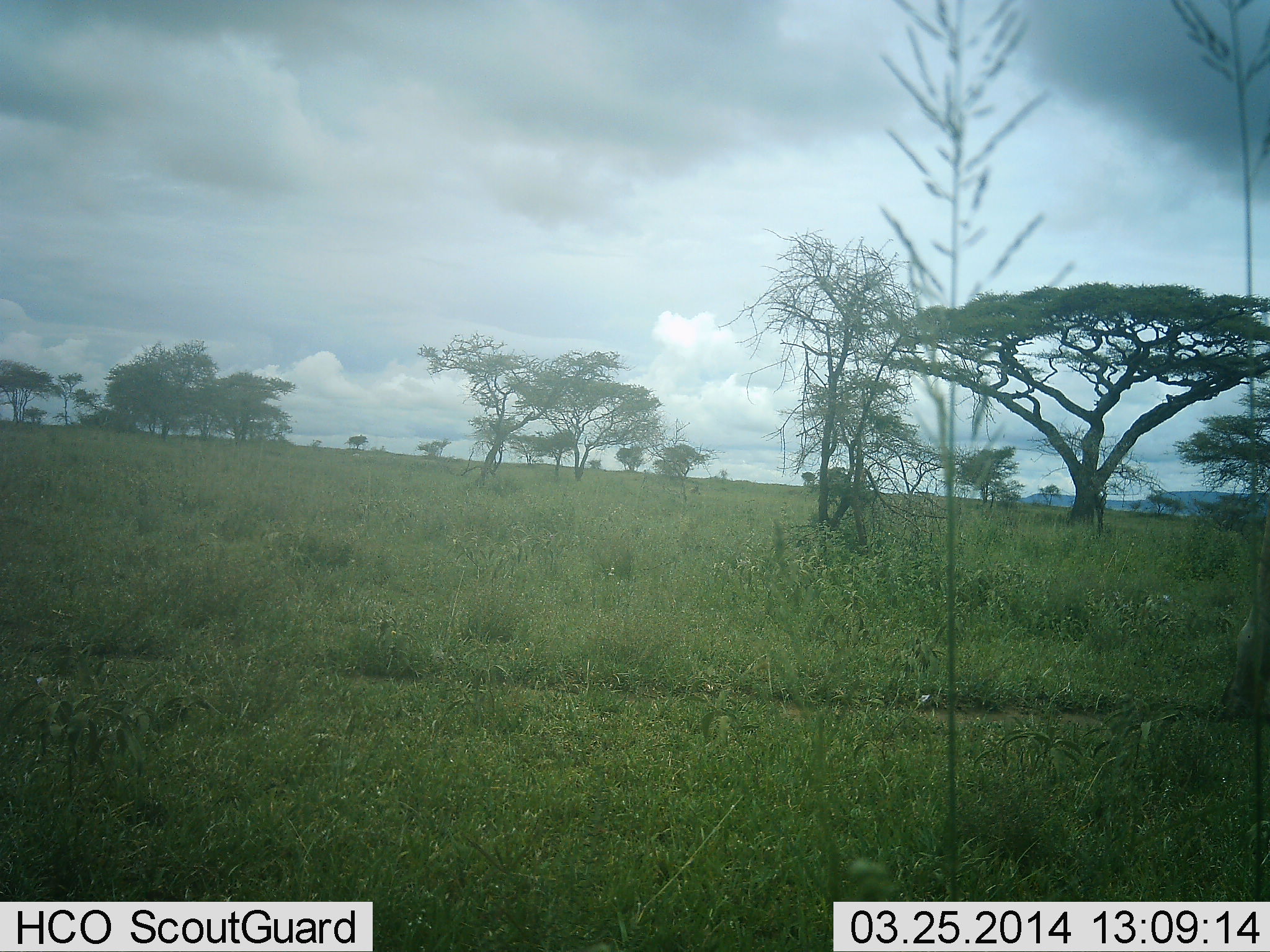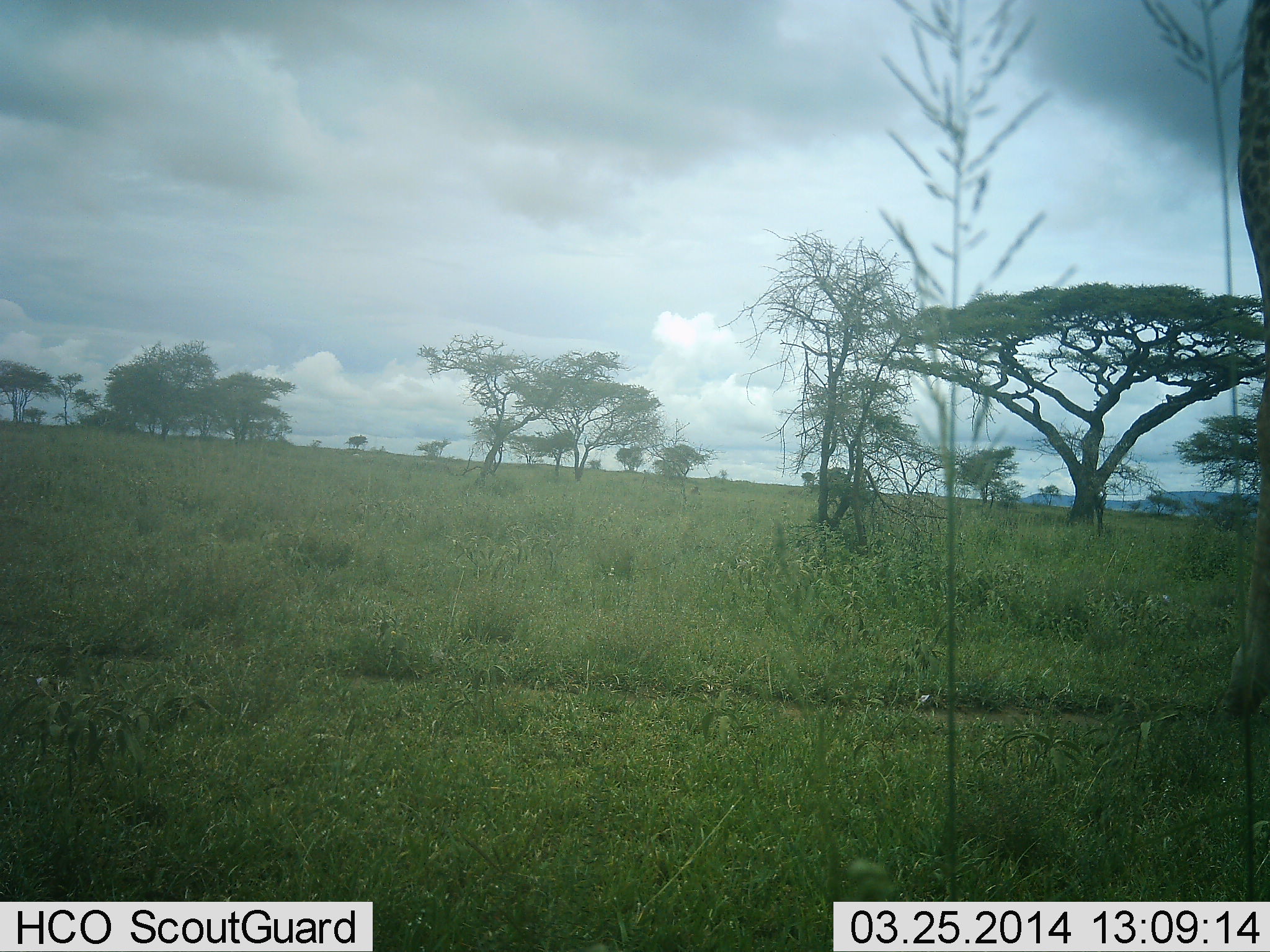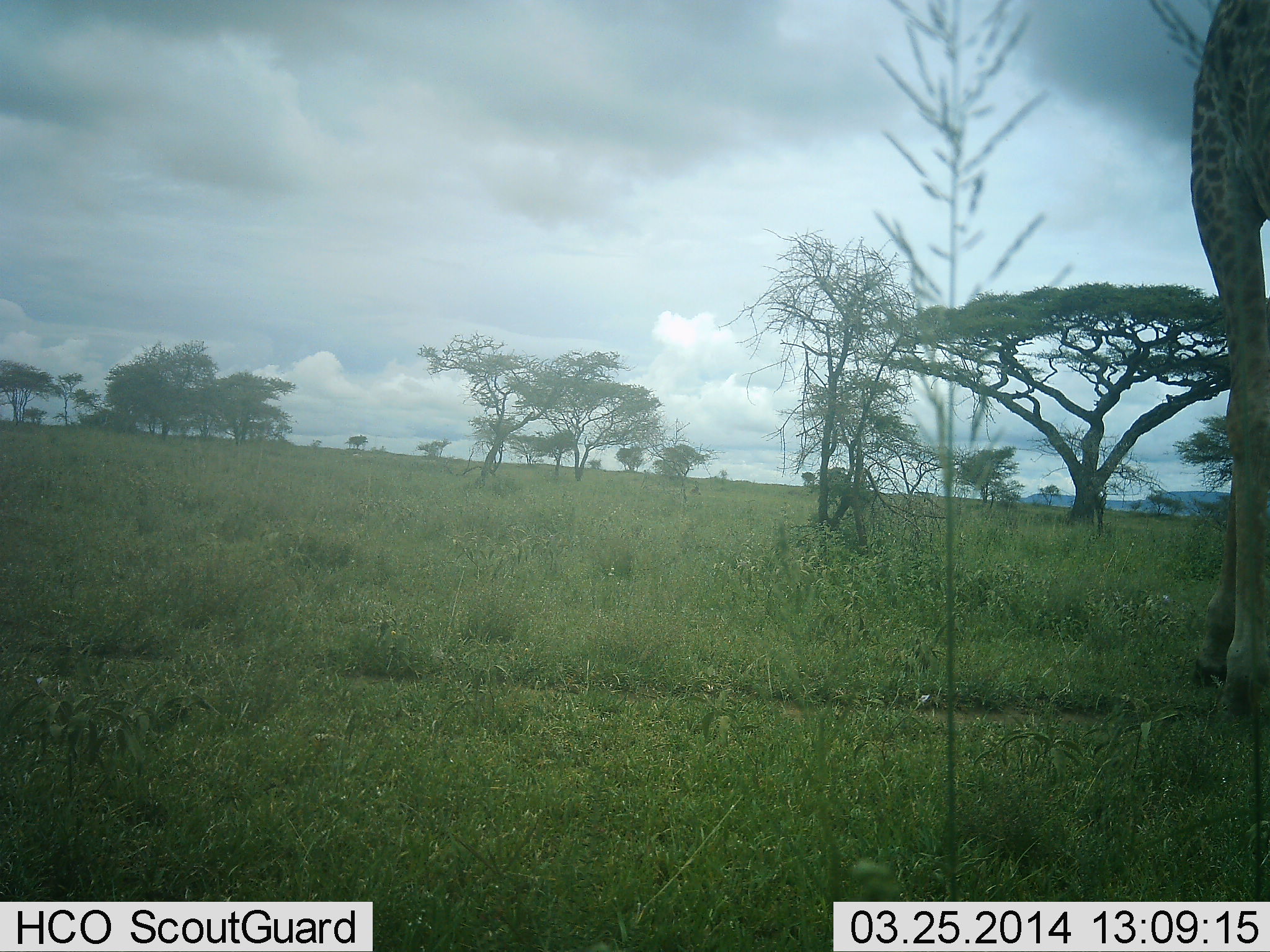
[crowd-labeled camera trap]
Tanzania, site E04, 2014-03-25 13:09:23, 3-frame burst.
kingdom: Animalia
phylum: Chordata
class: Mammalia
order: Artiodactyla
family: Giraffidae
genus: Giraffa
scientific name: Giraffa camelopardalis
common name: giraffe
Giraffe (Giraffa camelopardalis), count 1. Behavior (volunteer vote fractions): standing 0%, resting 0%, moving 100%, interacting 0%. Young present (vote fraction): 0%. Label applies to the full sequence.